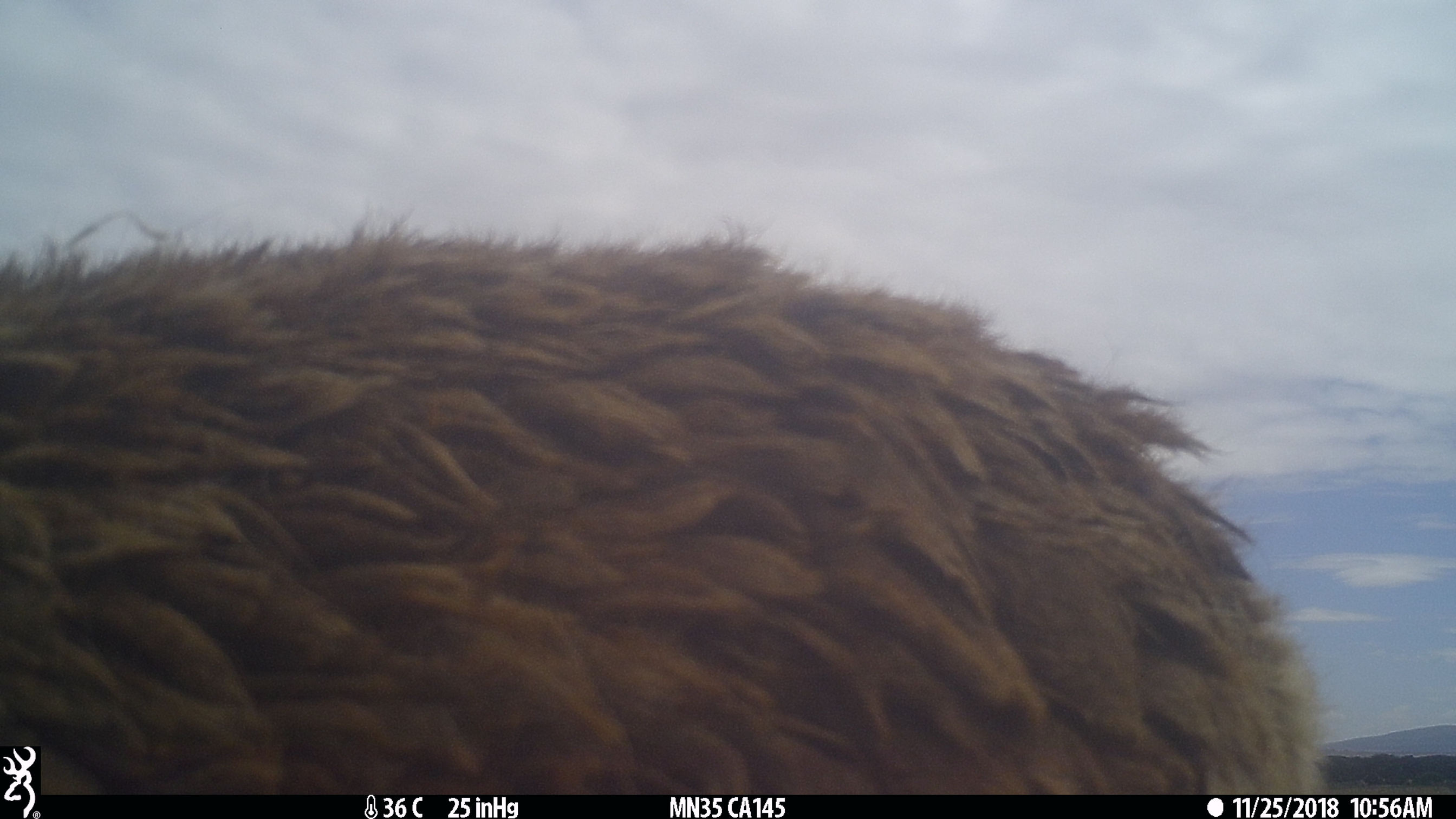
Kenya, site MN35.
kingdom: Animalia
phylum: Chordata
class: Mammalia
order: Artiodactyla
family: Bovidae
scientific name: Bovidae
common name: sheep or goat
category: shoat